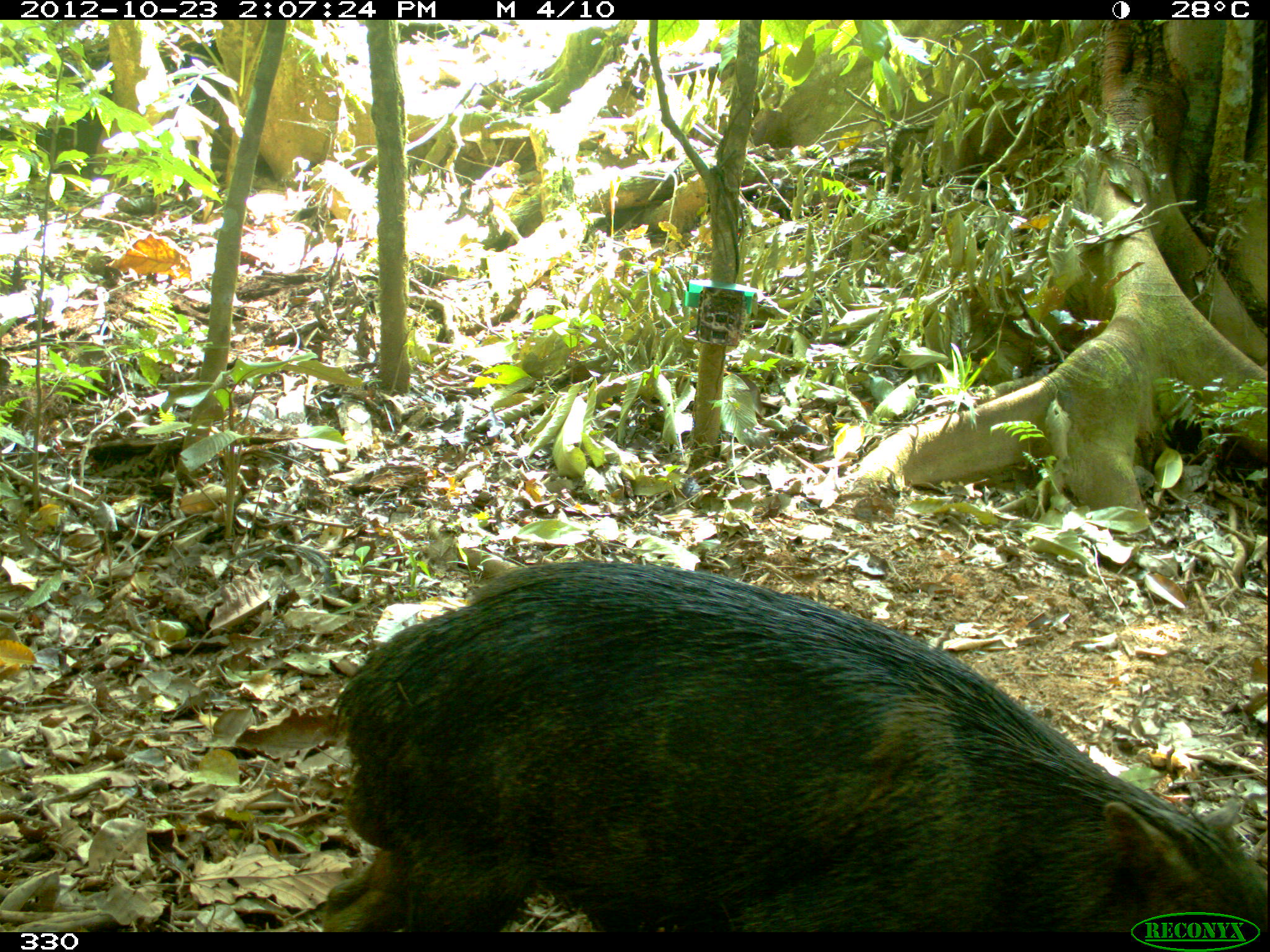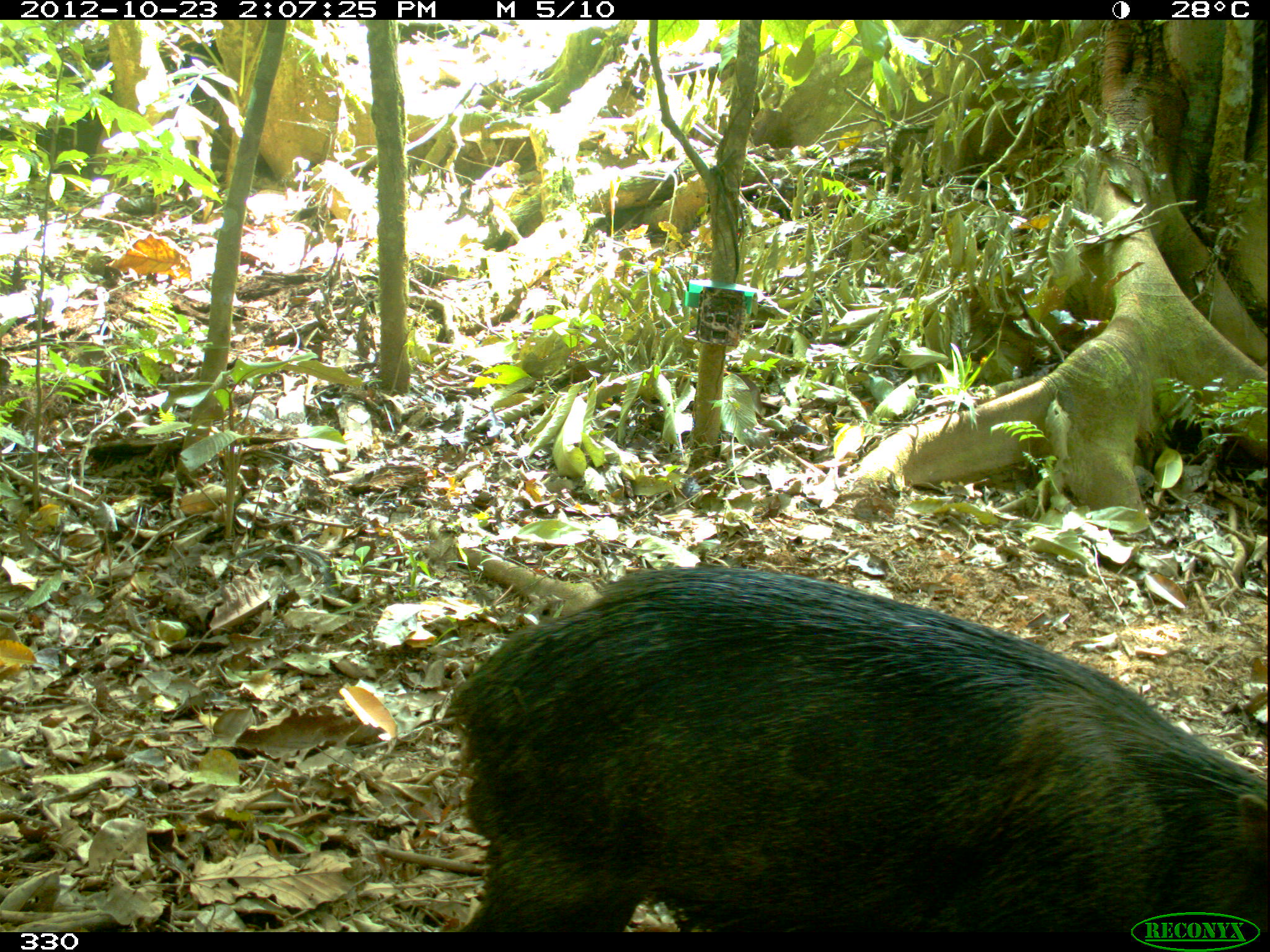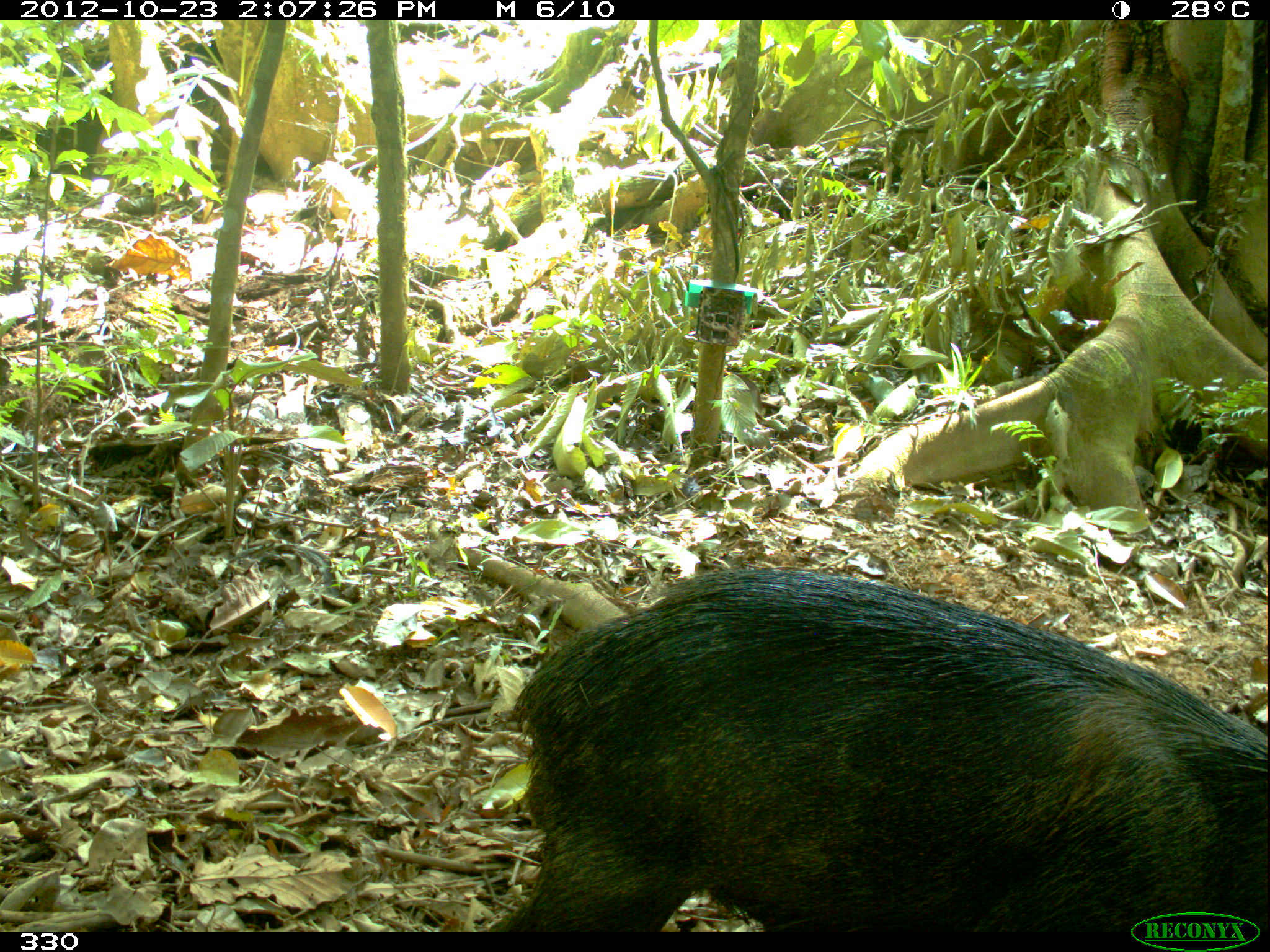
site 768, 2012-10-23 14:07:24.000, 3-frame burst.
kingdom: Animalia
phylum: Chordata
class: Mammalia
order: Artiodactyla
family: Tayassuidae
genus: Tayassu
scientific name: Tayassu pecari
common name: white-lipped peccary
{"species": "Tayassu pecari (white-lipped peccary)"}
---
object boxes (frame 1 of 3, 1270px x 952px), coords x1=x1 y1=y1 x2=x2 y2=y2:
tayassu pecari: x1=317 y1=558 x2=1265 y2=933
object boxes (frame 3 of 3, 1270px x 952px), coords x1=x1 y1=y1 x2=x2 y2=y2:
tayassu pecari: x1=494 y1=569 x2=1269 y2=930